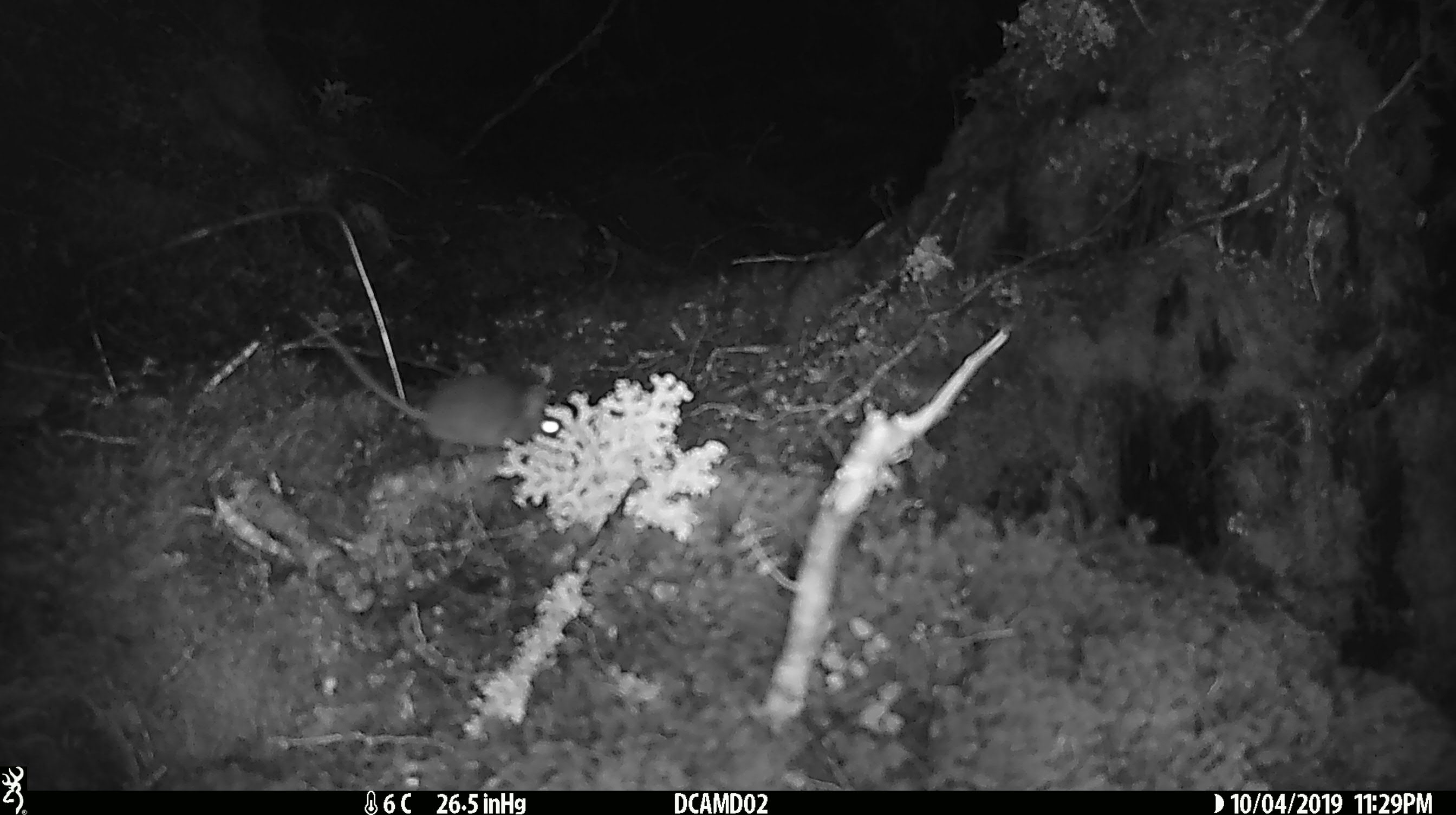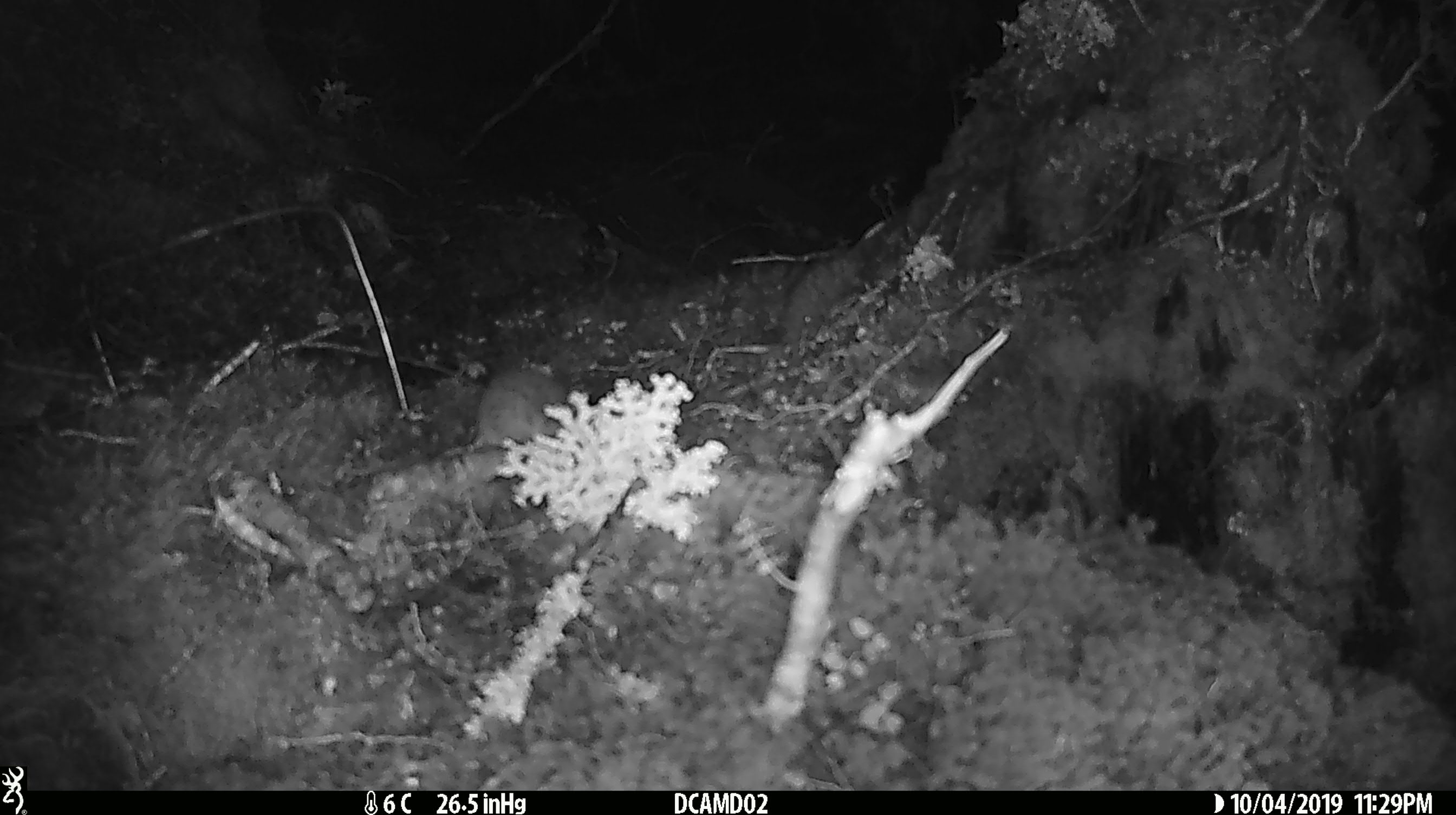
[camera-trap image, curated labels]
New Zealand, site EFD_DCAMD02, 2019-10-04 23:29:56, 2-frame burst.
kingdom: Animalia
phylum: Chordata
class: Mammalia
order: Rodentia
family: Muridae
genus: Mus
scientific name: Mus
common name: mouse